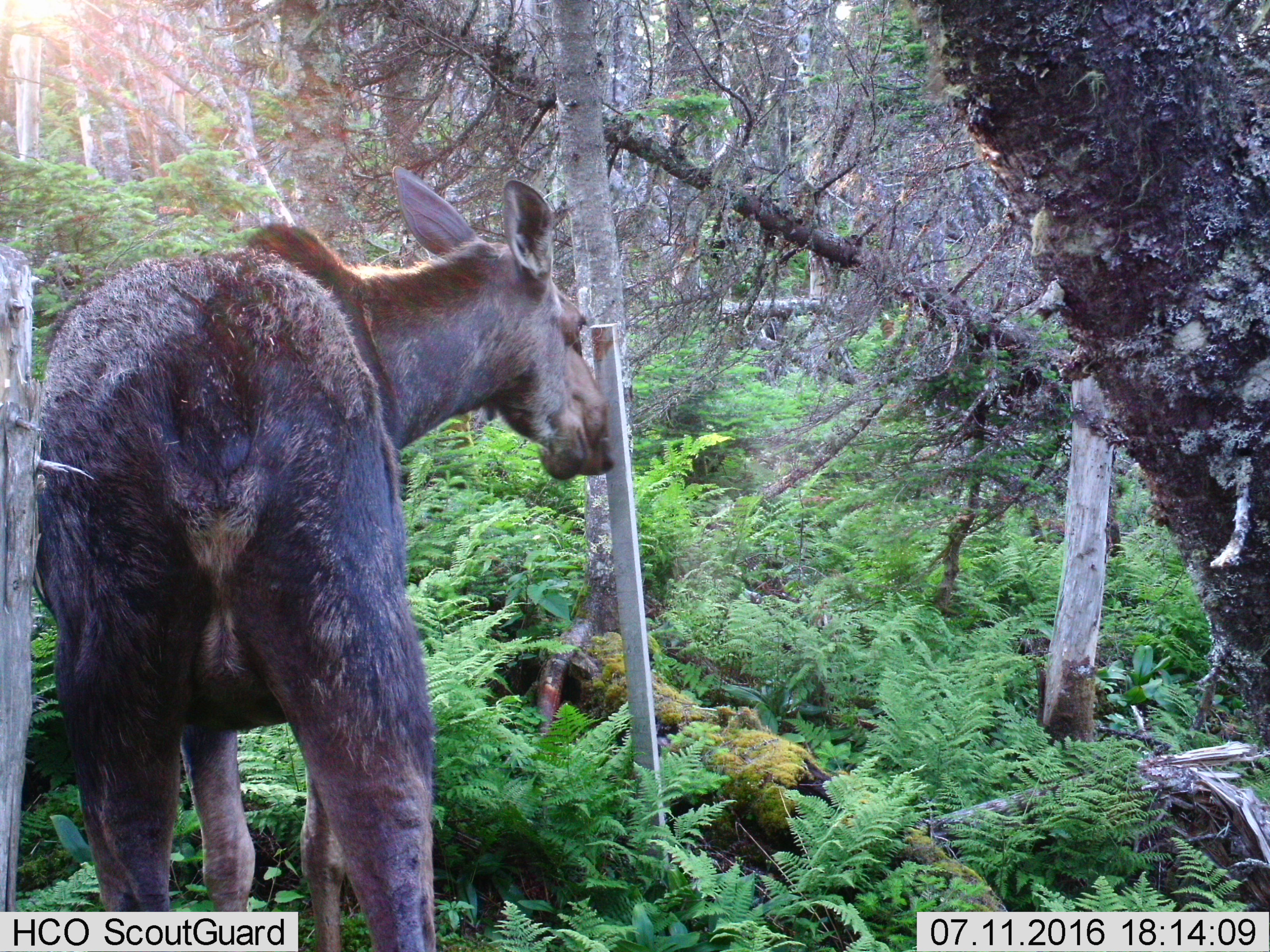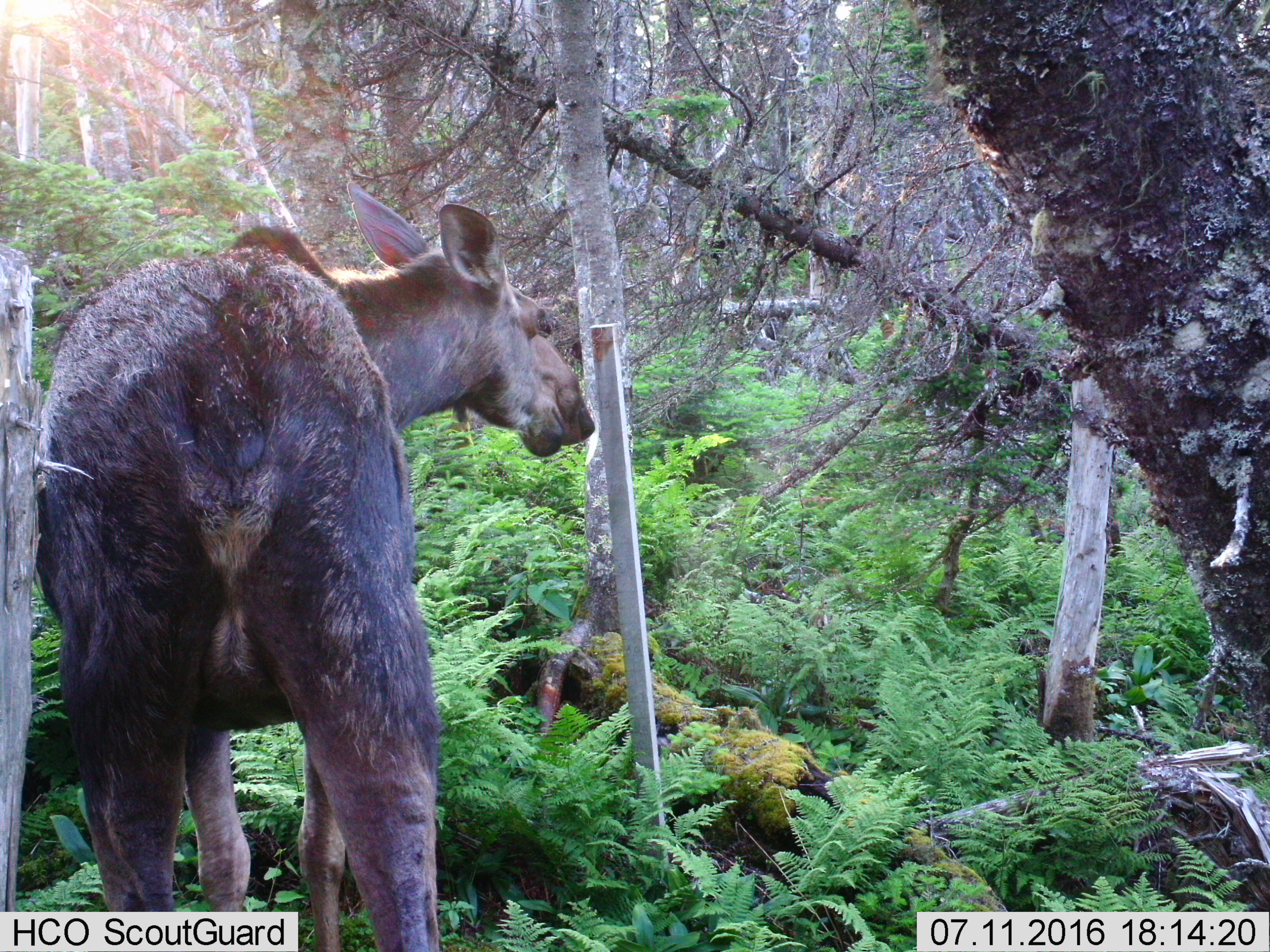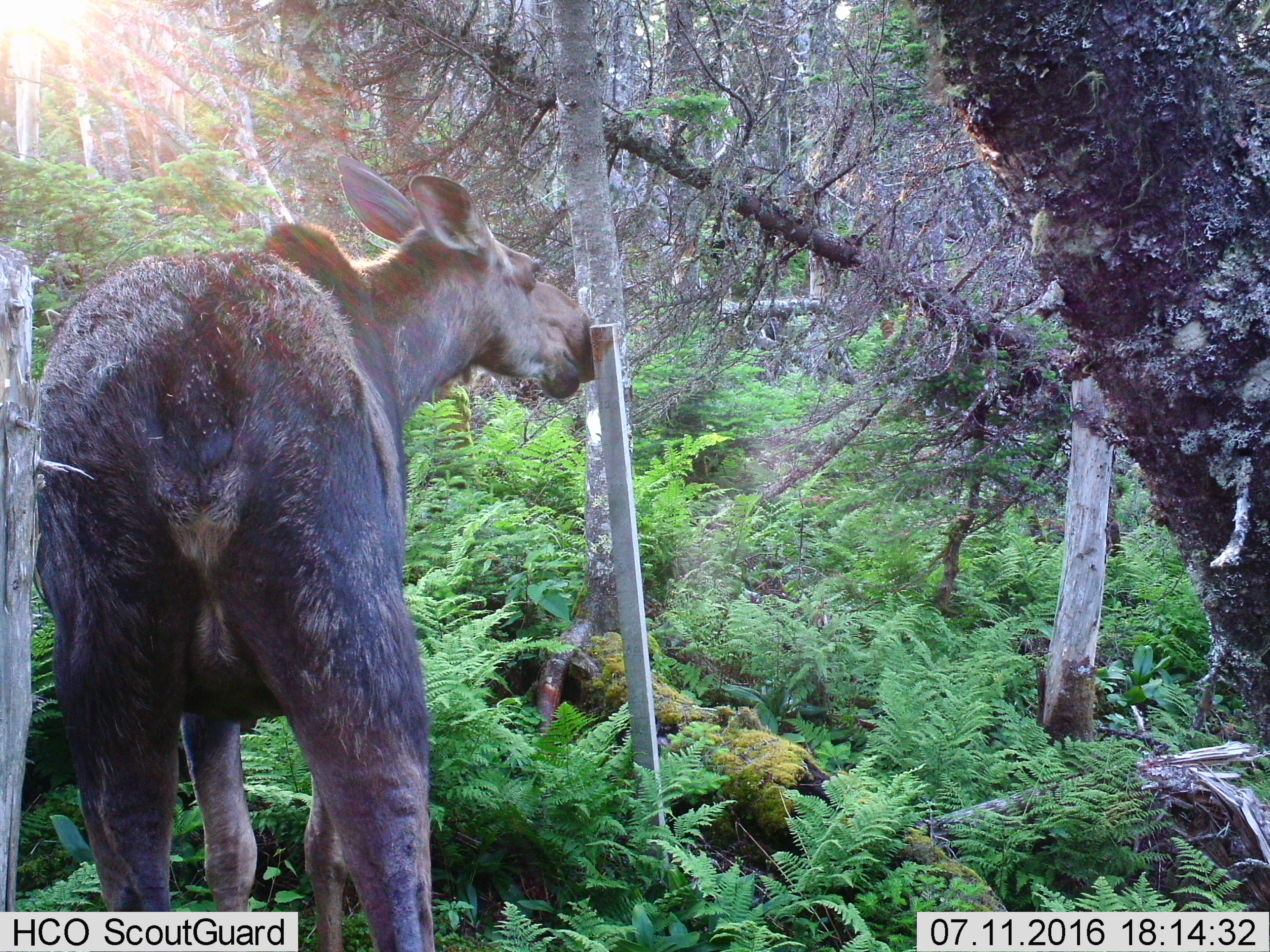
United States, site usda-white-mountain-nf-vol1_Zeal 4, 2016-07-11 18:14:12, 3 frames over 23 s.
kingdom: Animalia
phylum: Chordata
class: Mammalia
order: Artiodactyla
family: Cervidae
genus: Alces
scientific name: Alces alces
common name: moose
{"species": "moose (Alces alces)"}